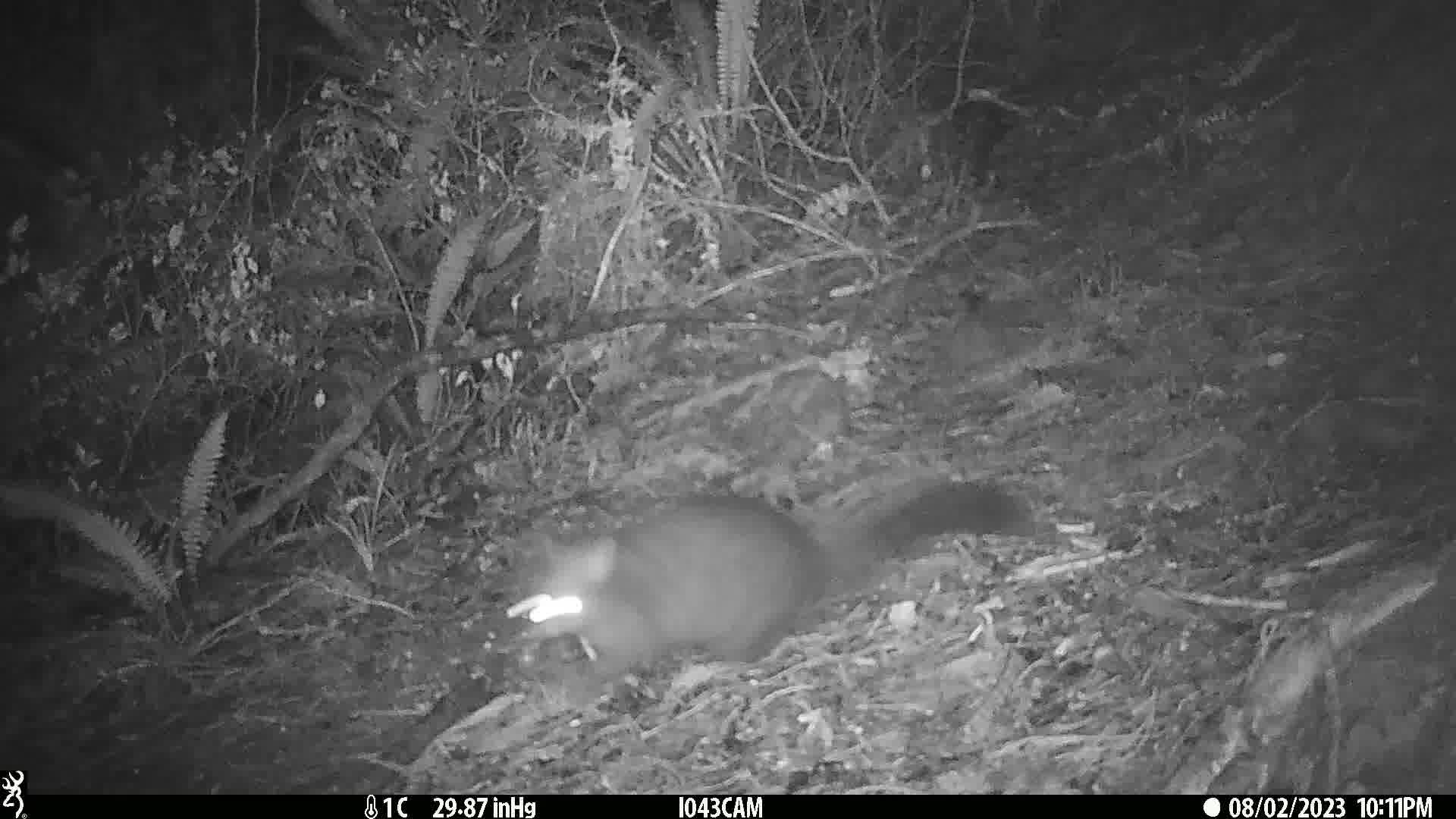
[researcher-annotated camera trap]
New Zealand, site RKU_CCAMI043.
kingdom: Animalia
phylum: Chordata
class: Mammalia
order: Diprotodontia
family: Phalangeridae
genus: Trichosurus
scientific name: Trichosurus vulpecula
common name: common brushtail possum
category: possum